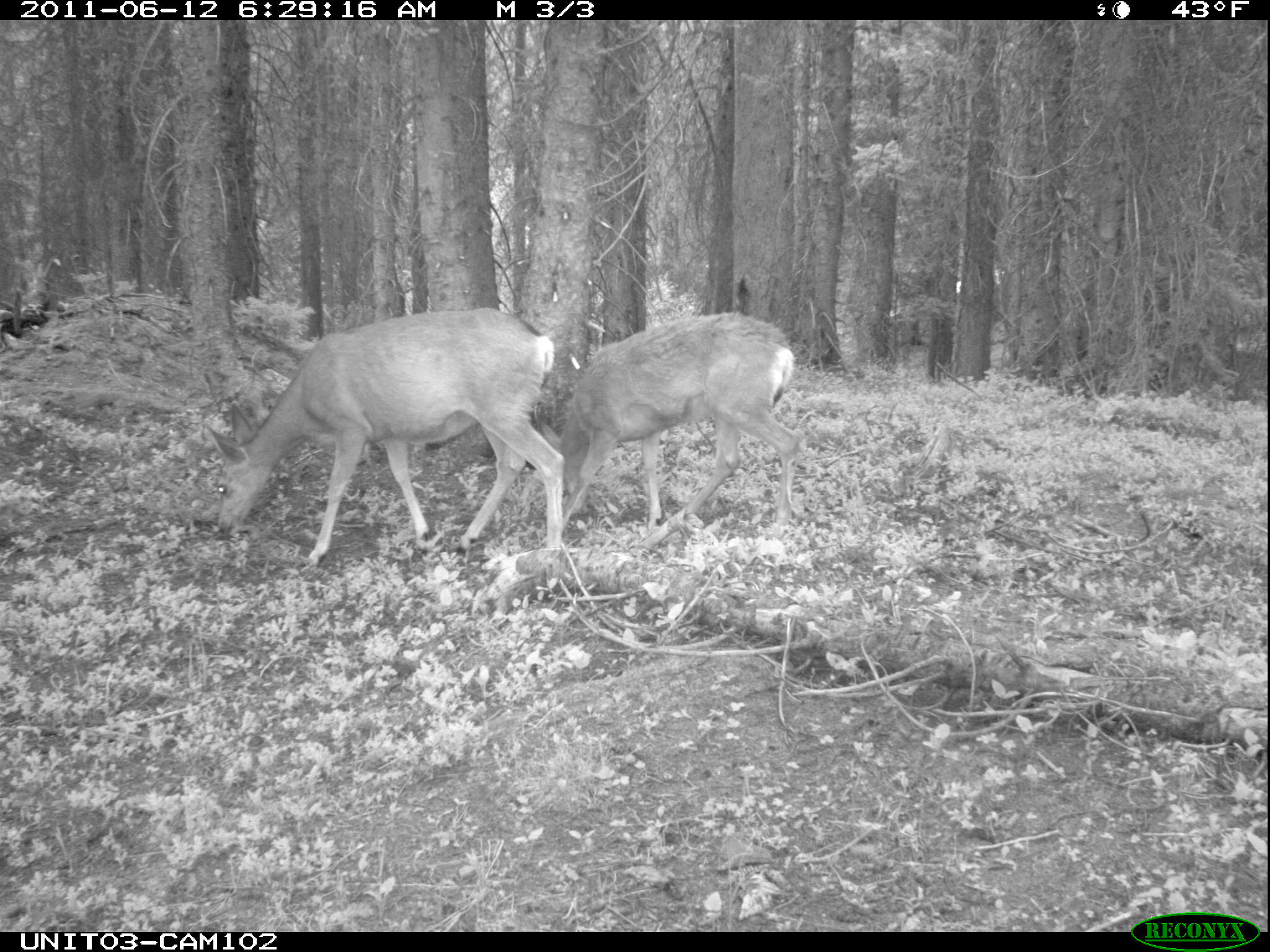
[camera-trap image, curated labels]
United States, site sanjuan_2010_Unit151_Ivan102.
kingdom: Animalia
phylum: Chordata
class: Mammalia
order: Artiodactyla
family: Cervidae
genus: Odocoileus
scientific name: Odocoileus hemionus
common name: mule deer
Odocoileus hemionus (mule deer).